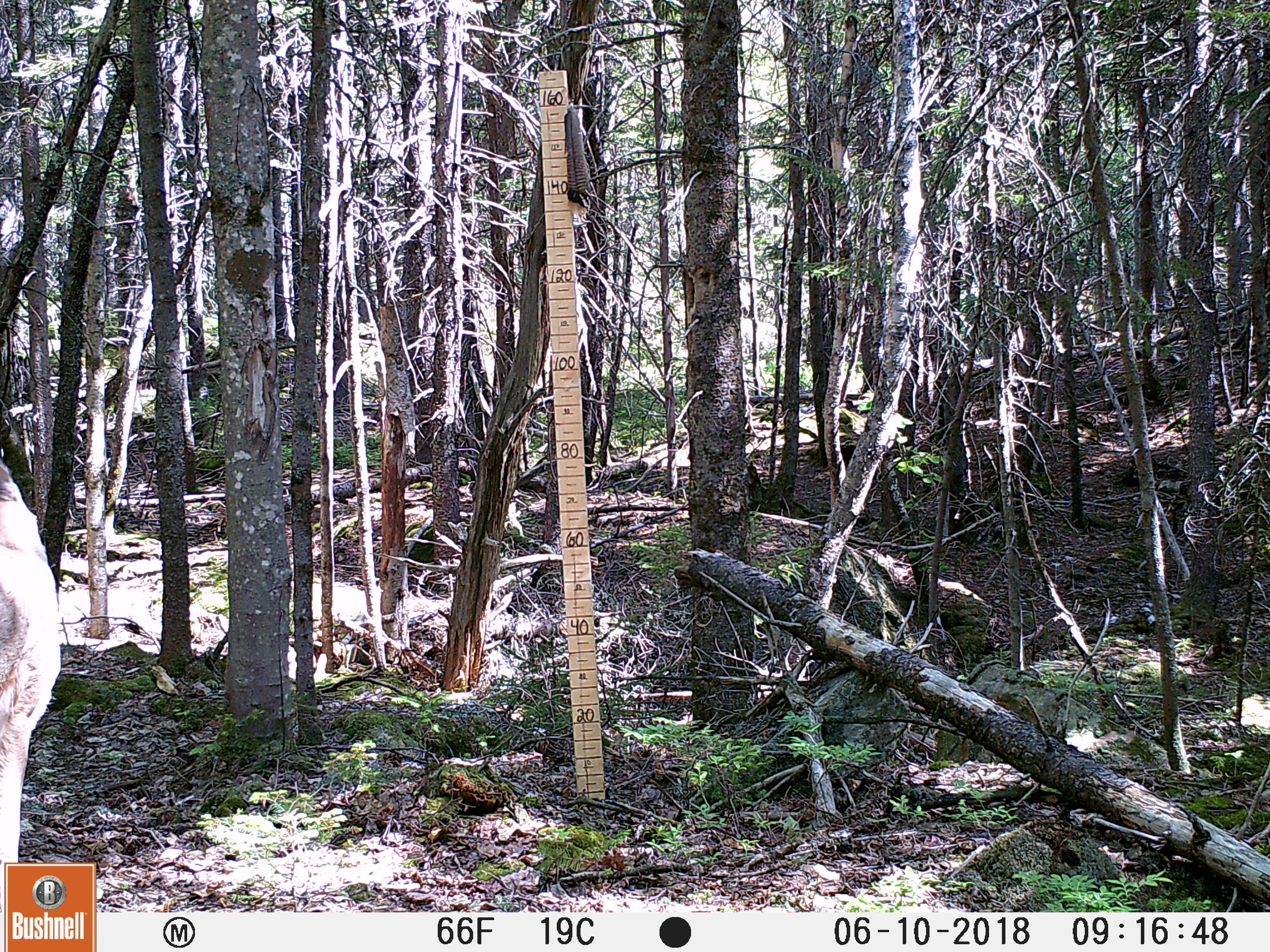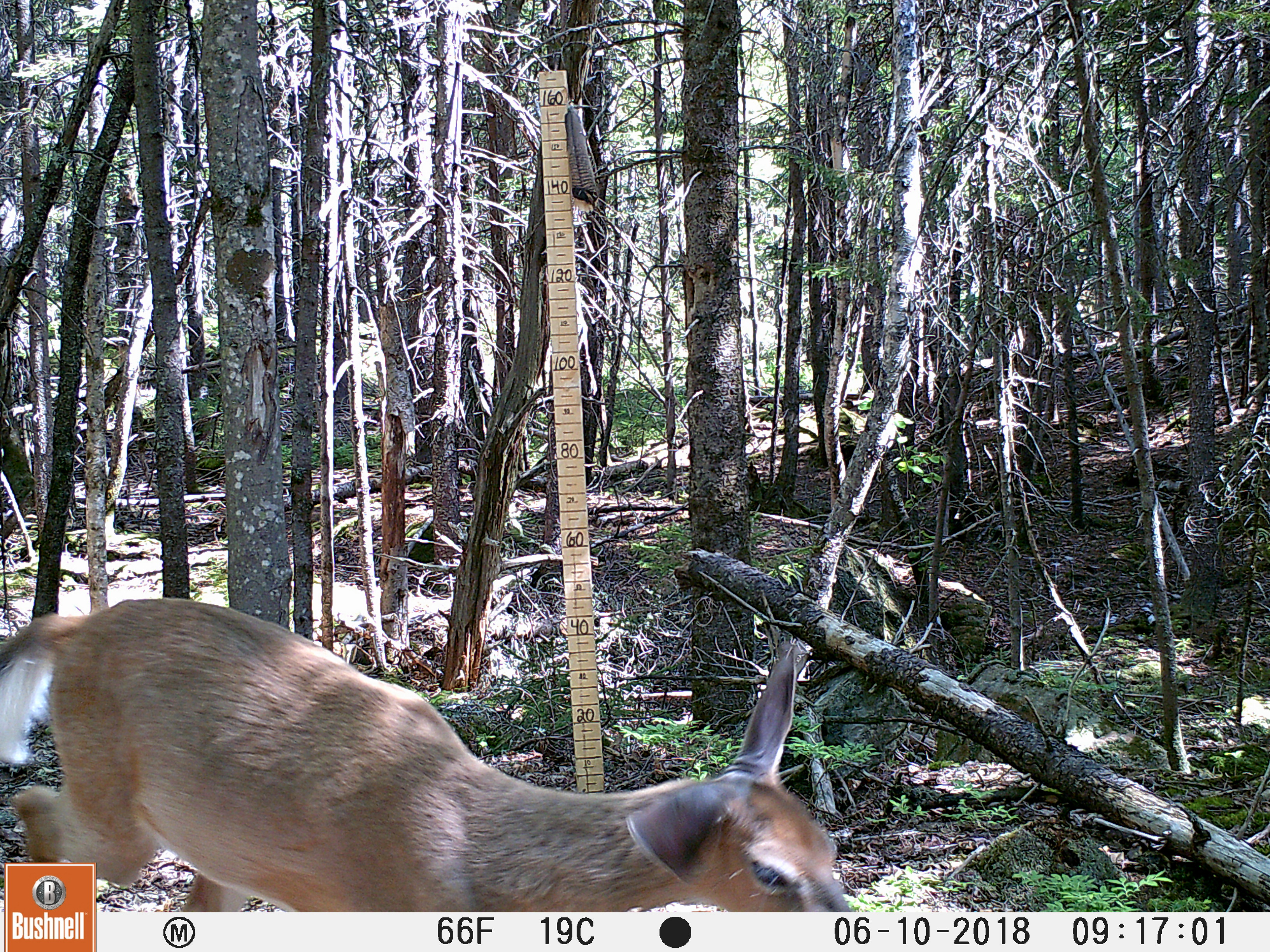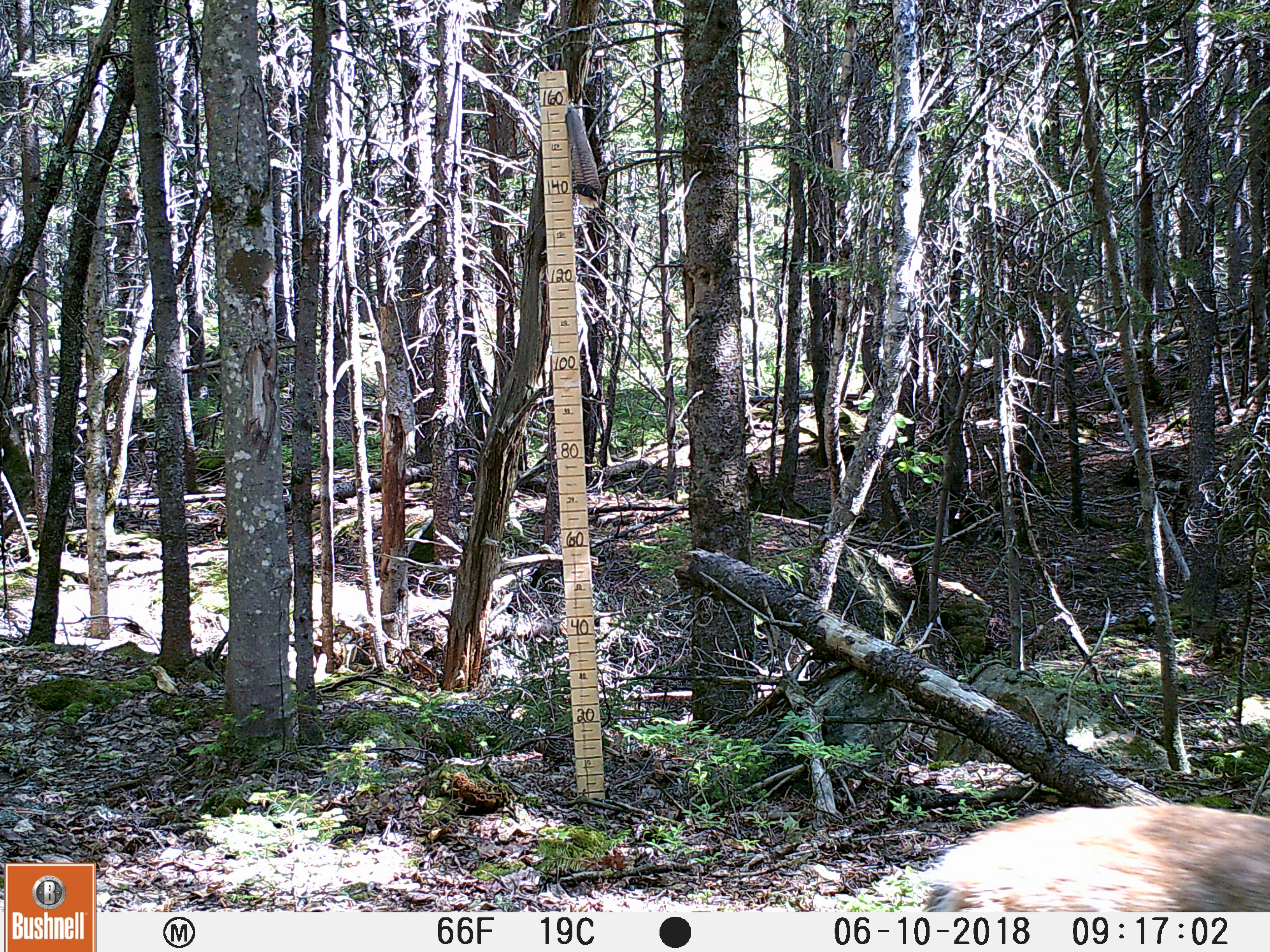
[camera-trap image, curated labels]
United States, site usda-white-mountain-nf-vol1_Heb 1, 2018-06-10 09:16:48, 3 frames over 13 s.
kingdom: Animalia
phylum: Chordata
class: Mammalia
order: Artiodactyla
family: Cervidae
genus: Odocoileus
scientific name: Odocoileus virginianus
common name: white-tailed deer